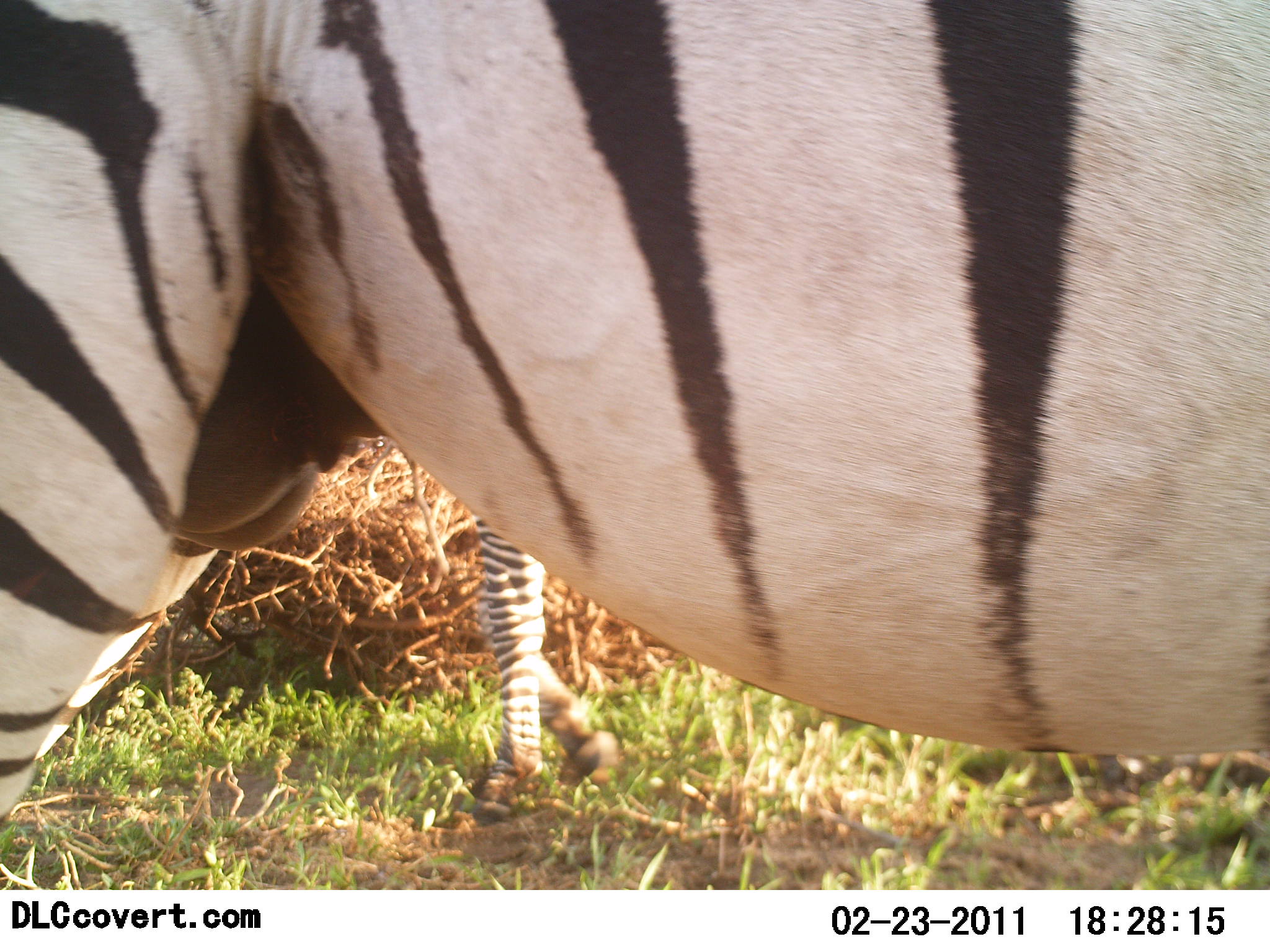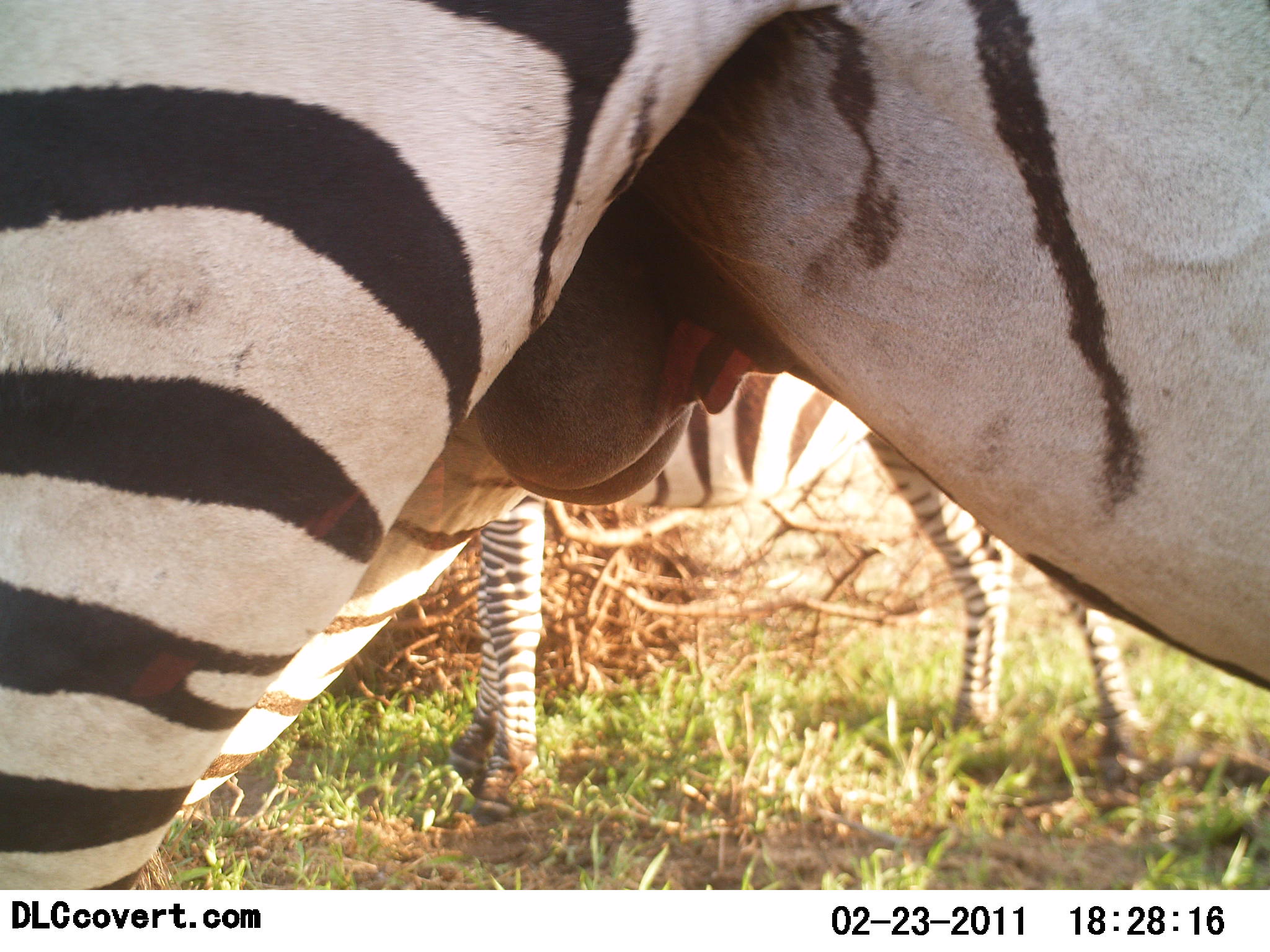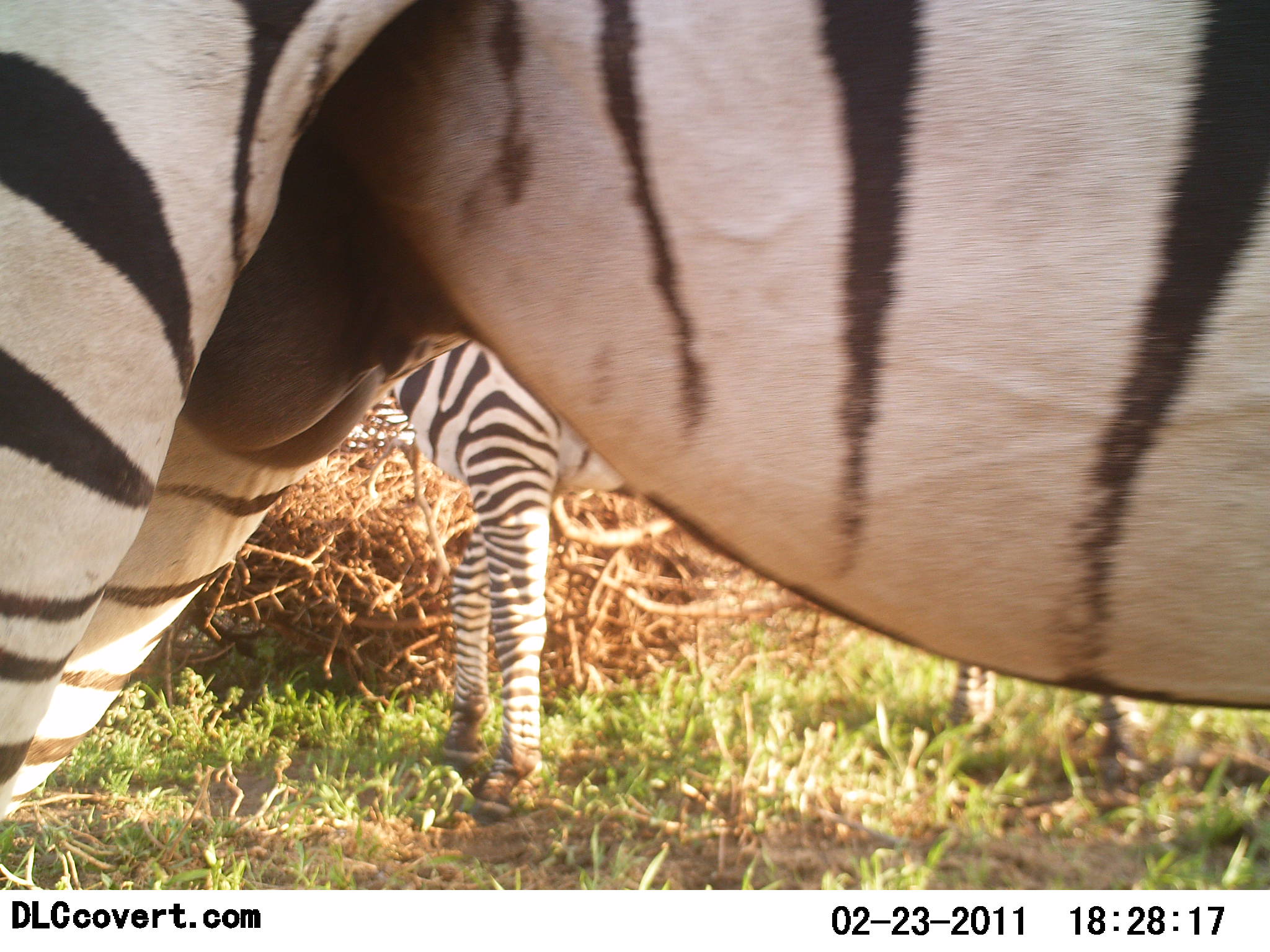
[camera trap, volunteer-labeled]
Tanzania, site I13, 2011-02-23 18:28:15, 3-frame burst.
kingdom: Animalia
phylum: Chordata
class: Mammalia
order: Perissodactyla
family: Equidae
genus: Equus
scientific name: Equus quagga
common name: plains zebra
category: zebra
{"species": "zebra (plains zebra) (Equus quagga)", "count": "2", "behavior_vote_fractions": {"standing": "92%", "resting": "0%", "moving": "8%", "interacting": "0%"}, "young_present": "0%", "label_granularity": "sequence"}